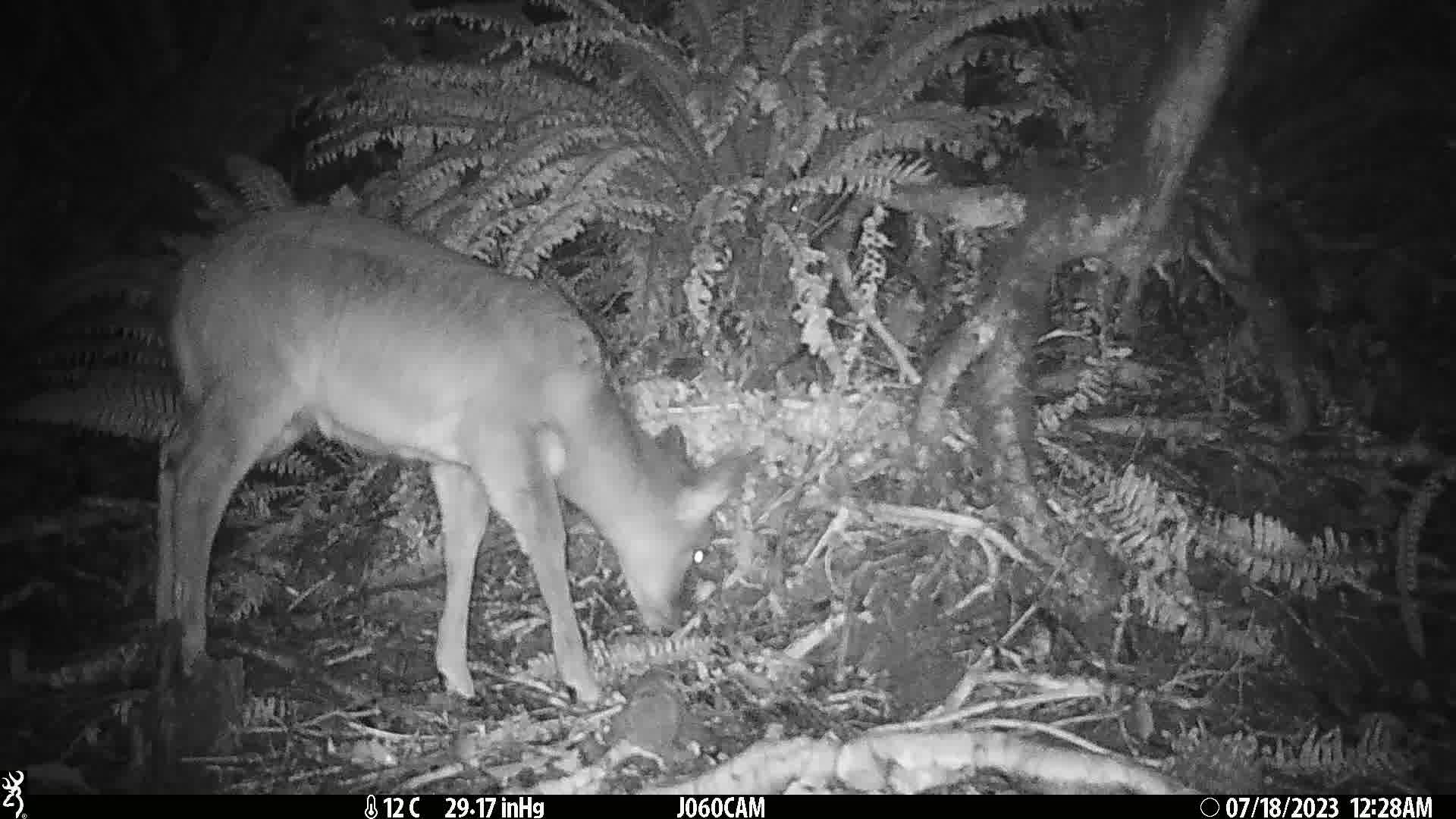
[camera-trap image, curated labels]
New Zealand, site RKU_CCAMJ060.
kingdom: Animalia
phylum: Chordata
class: Mammalia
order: Artiodactyla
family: Cervidae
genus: Odocoileus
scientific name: Odocoileus virginianus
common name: white-tailed deer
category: white tailed deer